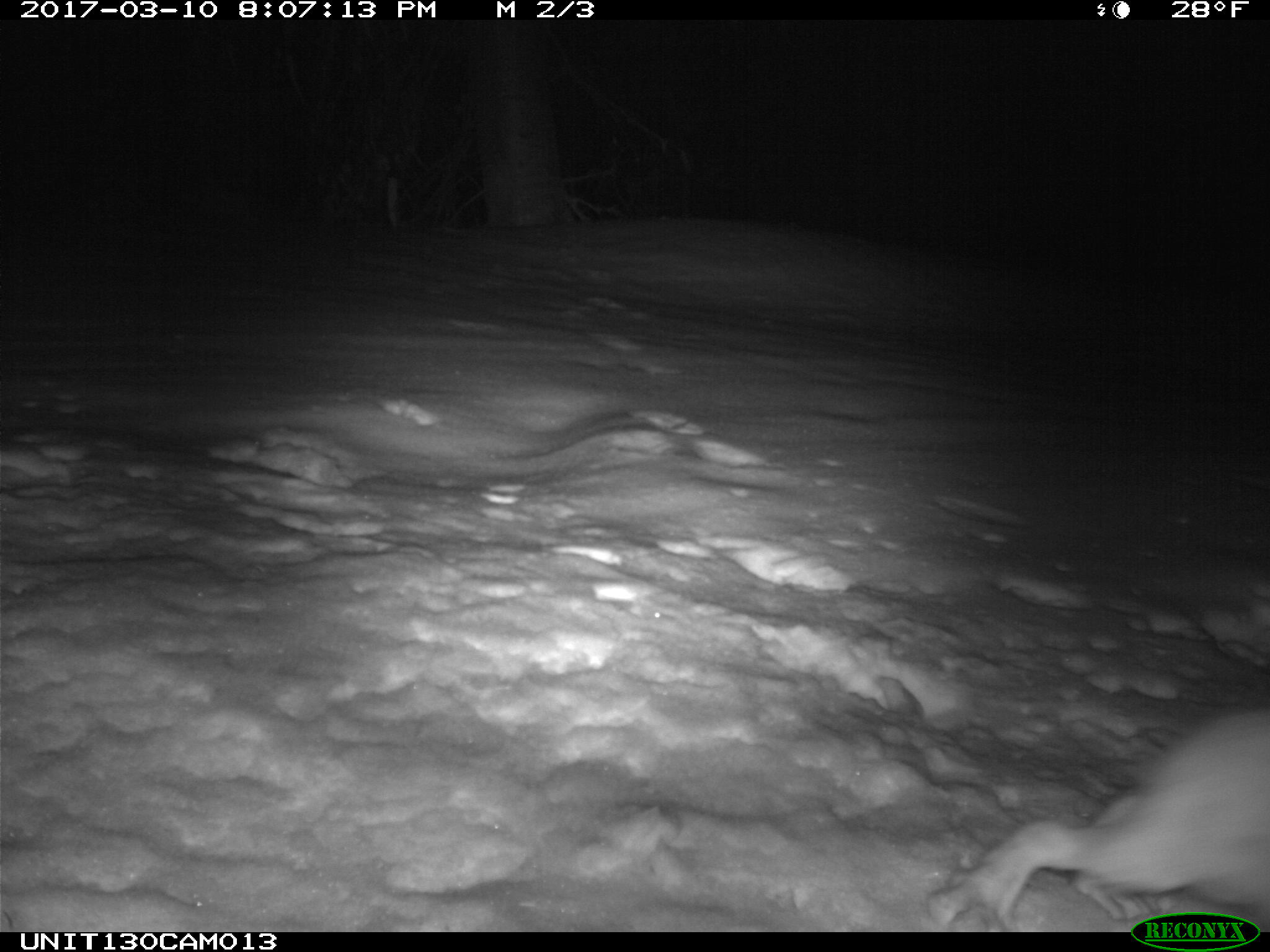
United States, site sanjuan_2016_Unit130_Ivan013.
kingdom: Animalia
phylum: Chordata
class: Mammalia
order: Lagomorpha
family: Leporidae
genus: Lepus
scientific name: Lepus americanus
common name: snowshoe hare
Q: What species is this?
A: Lepus americanus (snowshoe hare).